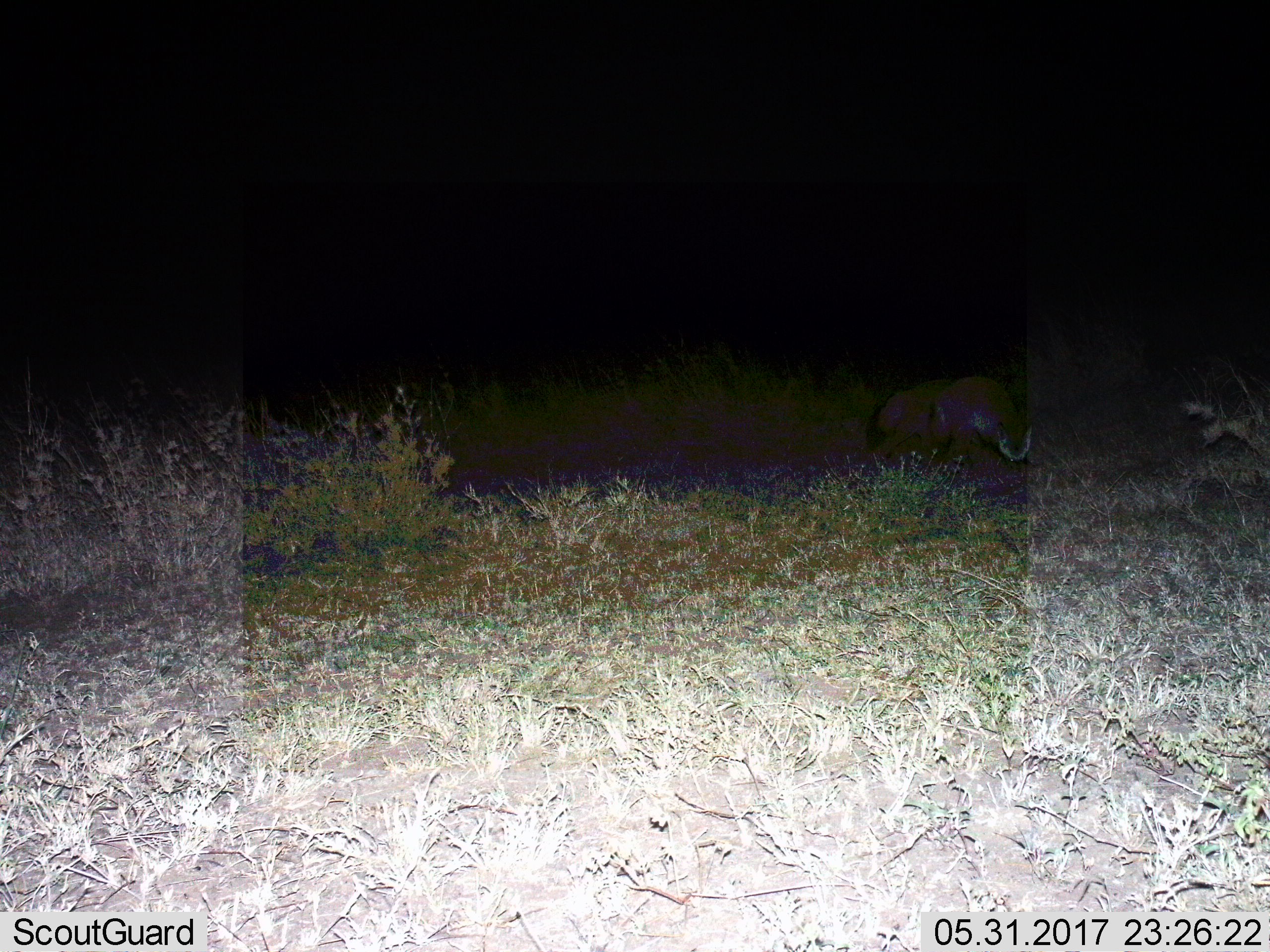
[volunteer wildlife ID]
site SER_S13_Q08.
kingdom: Animalia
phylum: Chordata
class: Mammalia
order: Carnivora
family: Canidae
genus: Otocyon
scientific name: Otocyon megalotis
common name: bat-eared fox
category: foxbateared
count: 2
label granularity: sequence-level